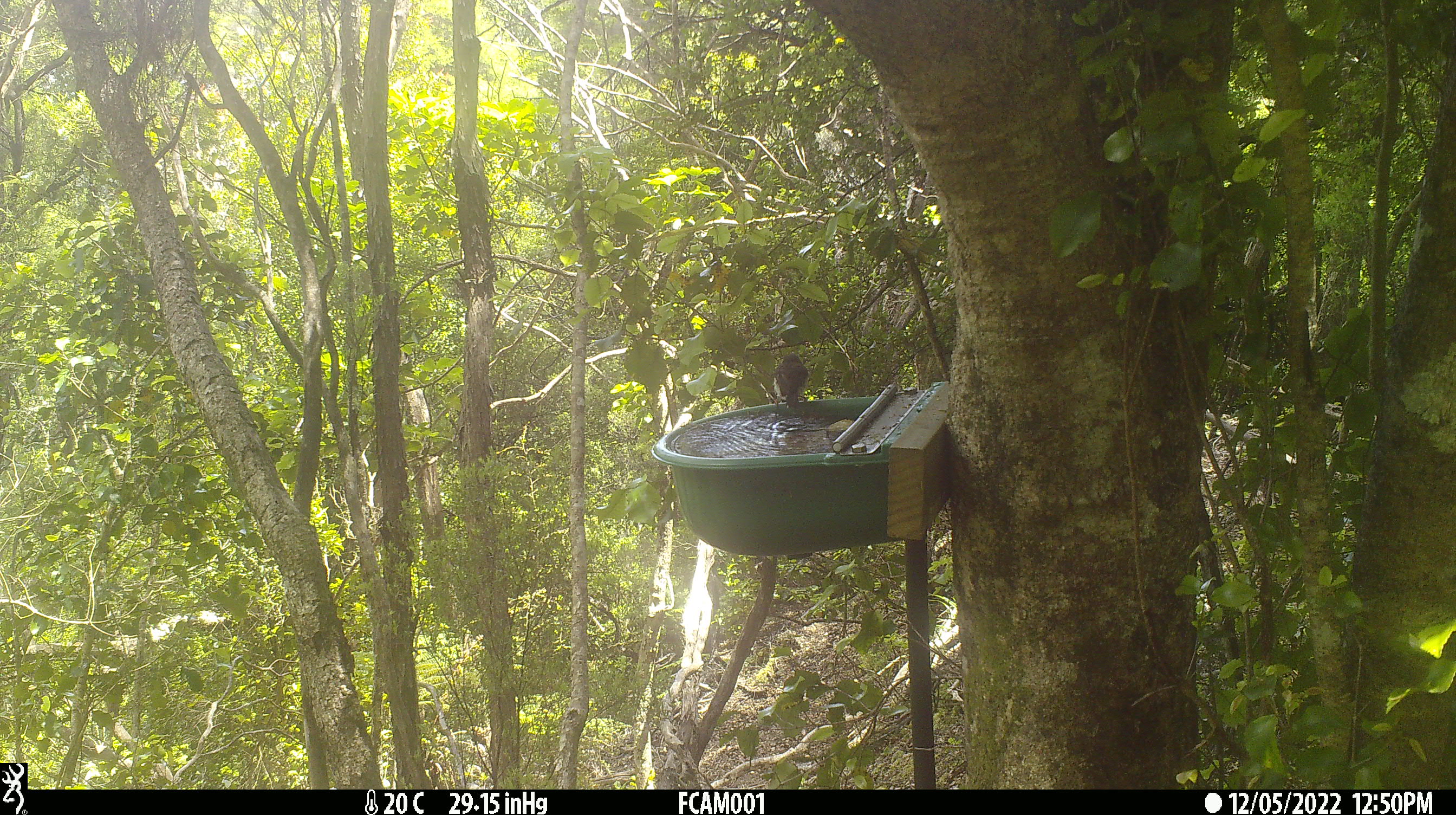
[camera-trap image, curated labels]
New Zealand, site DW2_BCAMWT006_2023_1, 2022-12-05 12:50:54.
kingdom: Animalia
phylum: Chordata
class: Aves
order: Passeriformes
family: Petroicidae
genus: Petroica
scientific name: Petroica macrocephala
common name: tomtit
Tomtit (Petroica macrocephala).